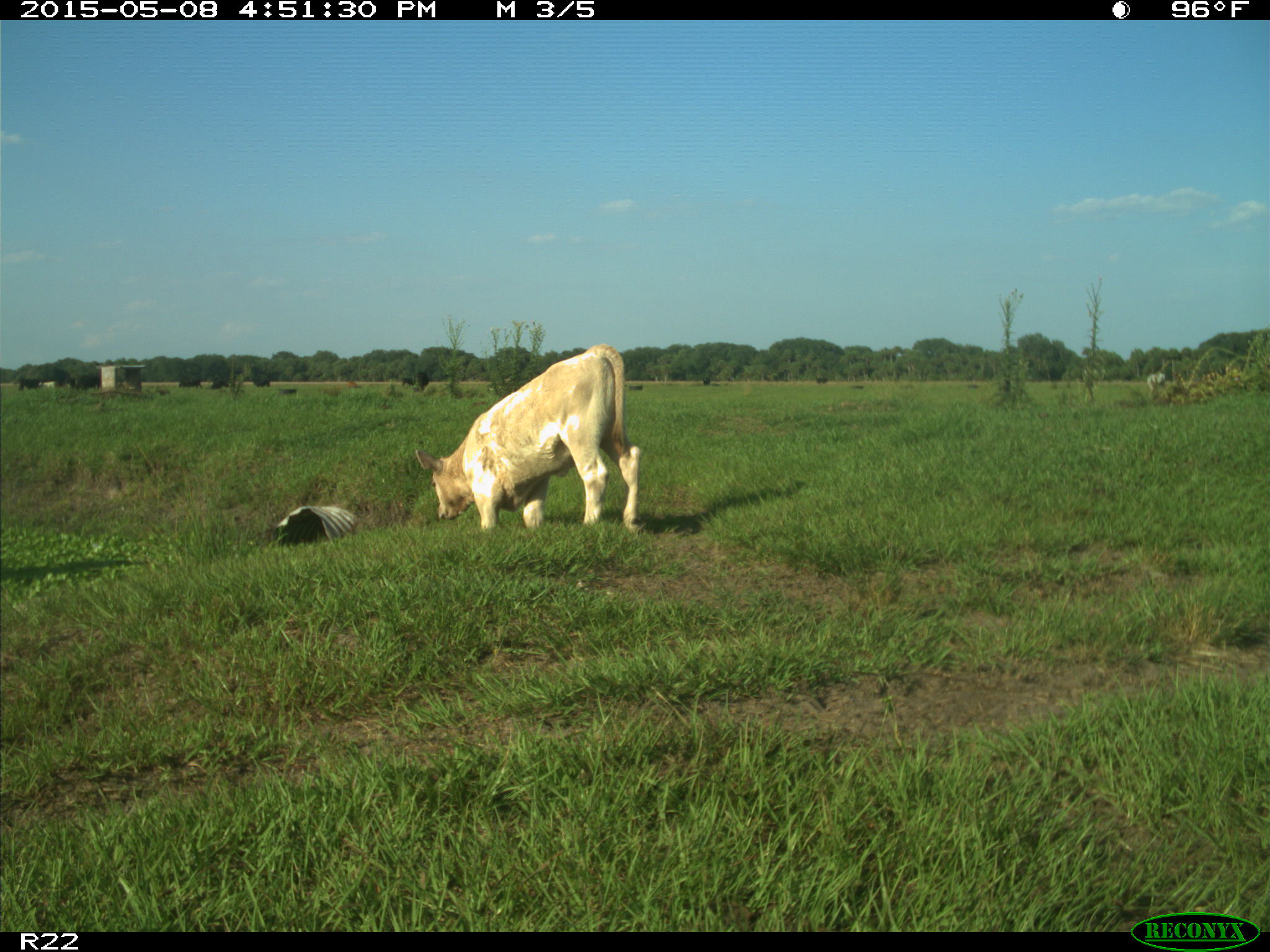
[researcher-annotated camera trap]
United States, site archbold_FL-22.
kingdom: Animalia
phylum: Chordata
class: Mammalia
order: Artiodactyla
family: Bovidae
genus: Bos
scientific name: Bos taurus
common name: domestic cow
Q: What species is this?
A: Bos taurus (domestic cow).